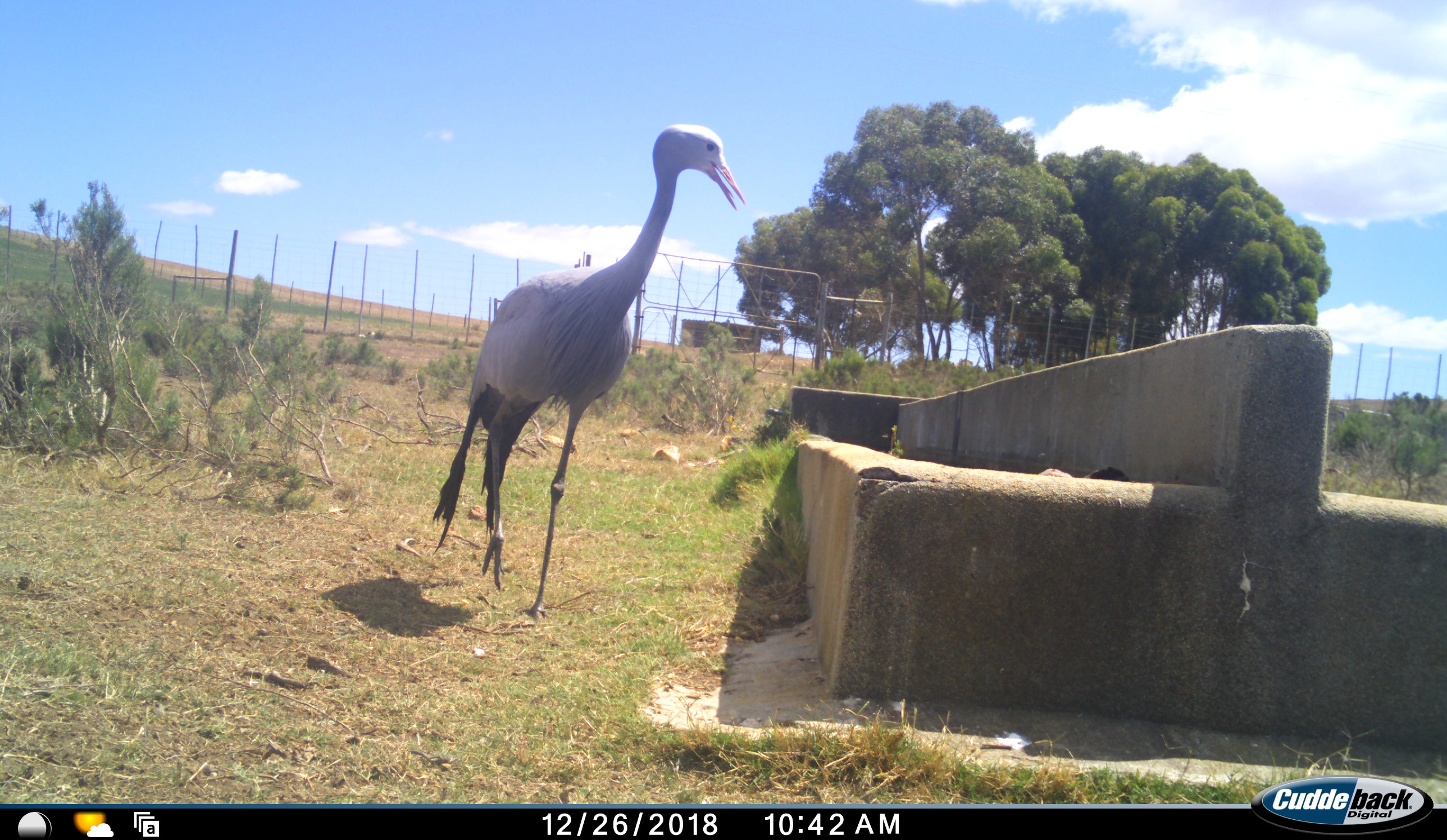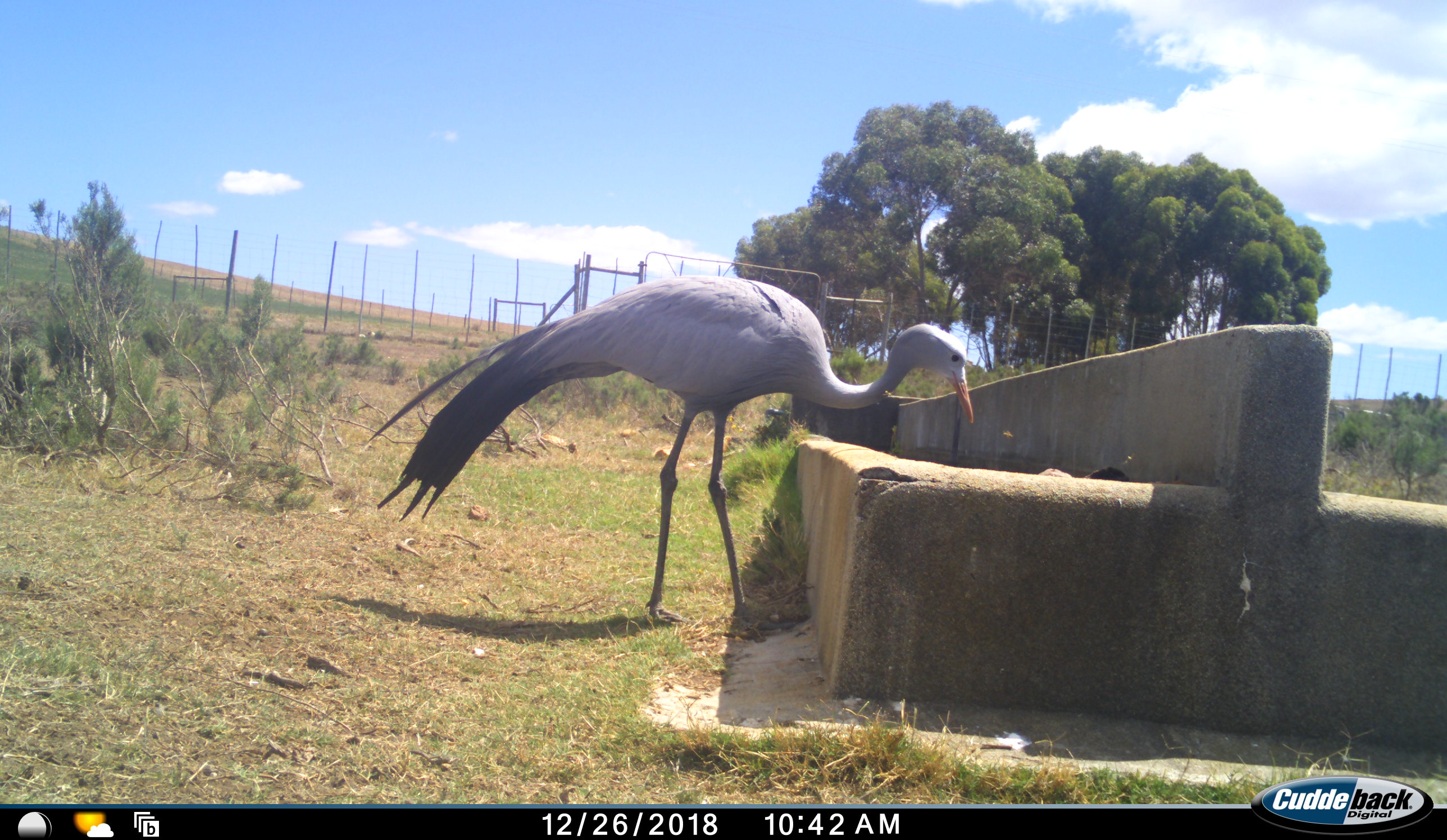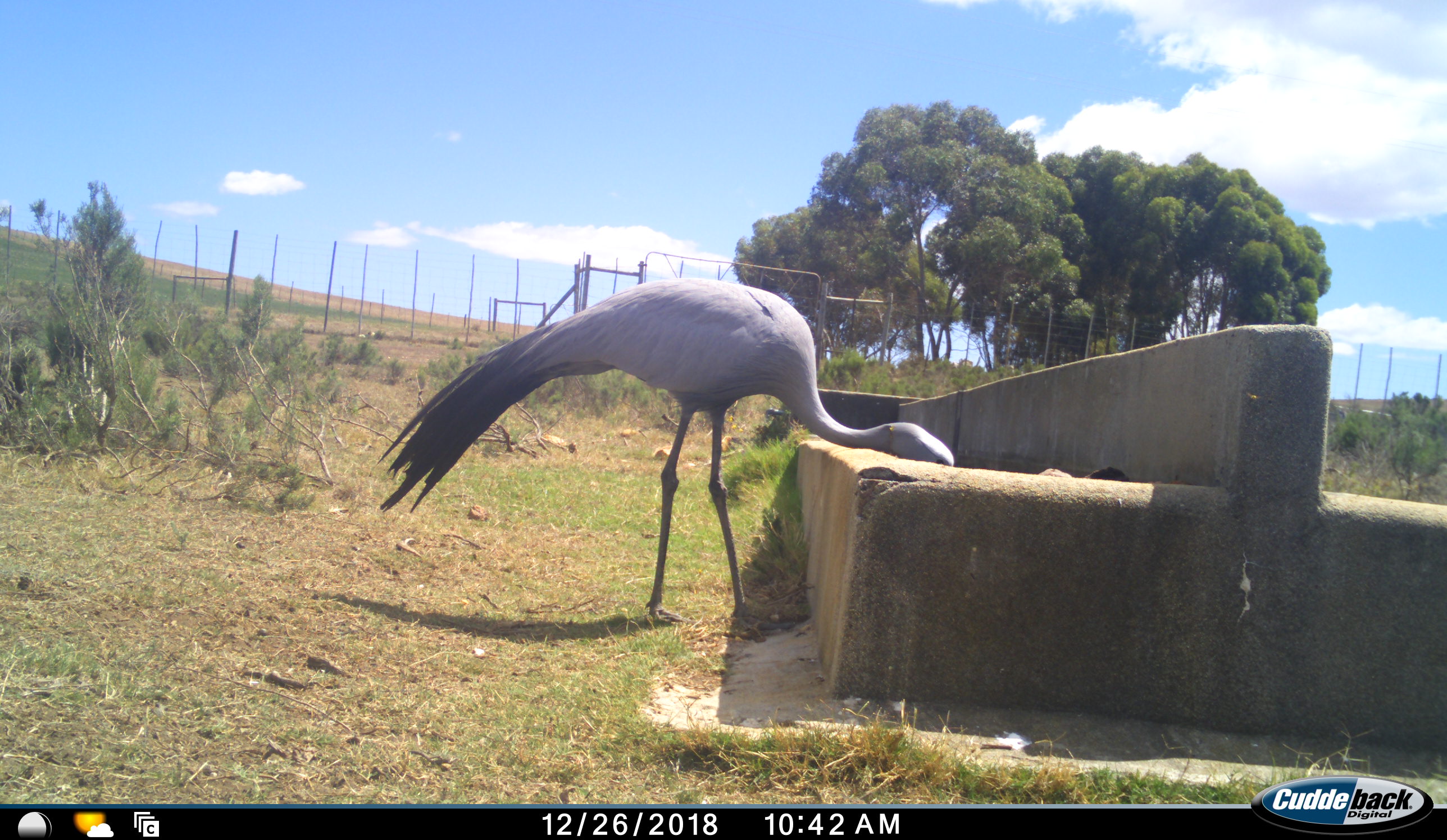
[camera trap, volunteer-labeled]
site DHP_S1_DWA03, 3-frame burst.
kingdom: Animalia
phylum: Chordata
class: Aves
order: Gruiformes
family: Gruidae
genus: Anthropoides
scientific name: Anthropoides paradiseus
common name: blue crane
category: craneblue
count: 1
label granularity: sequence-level